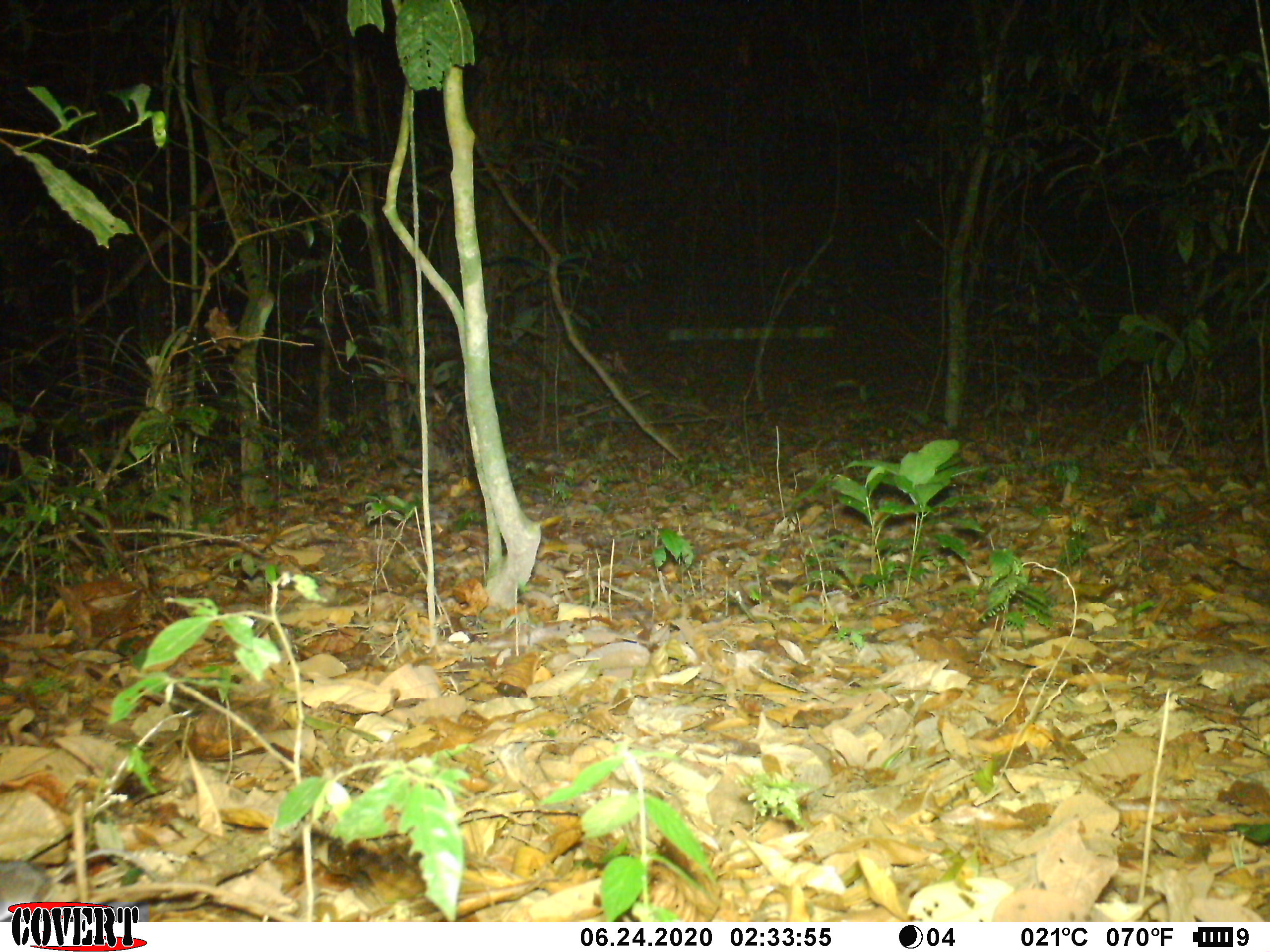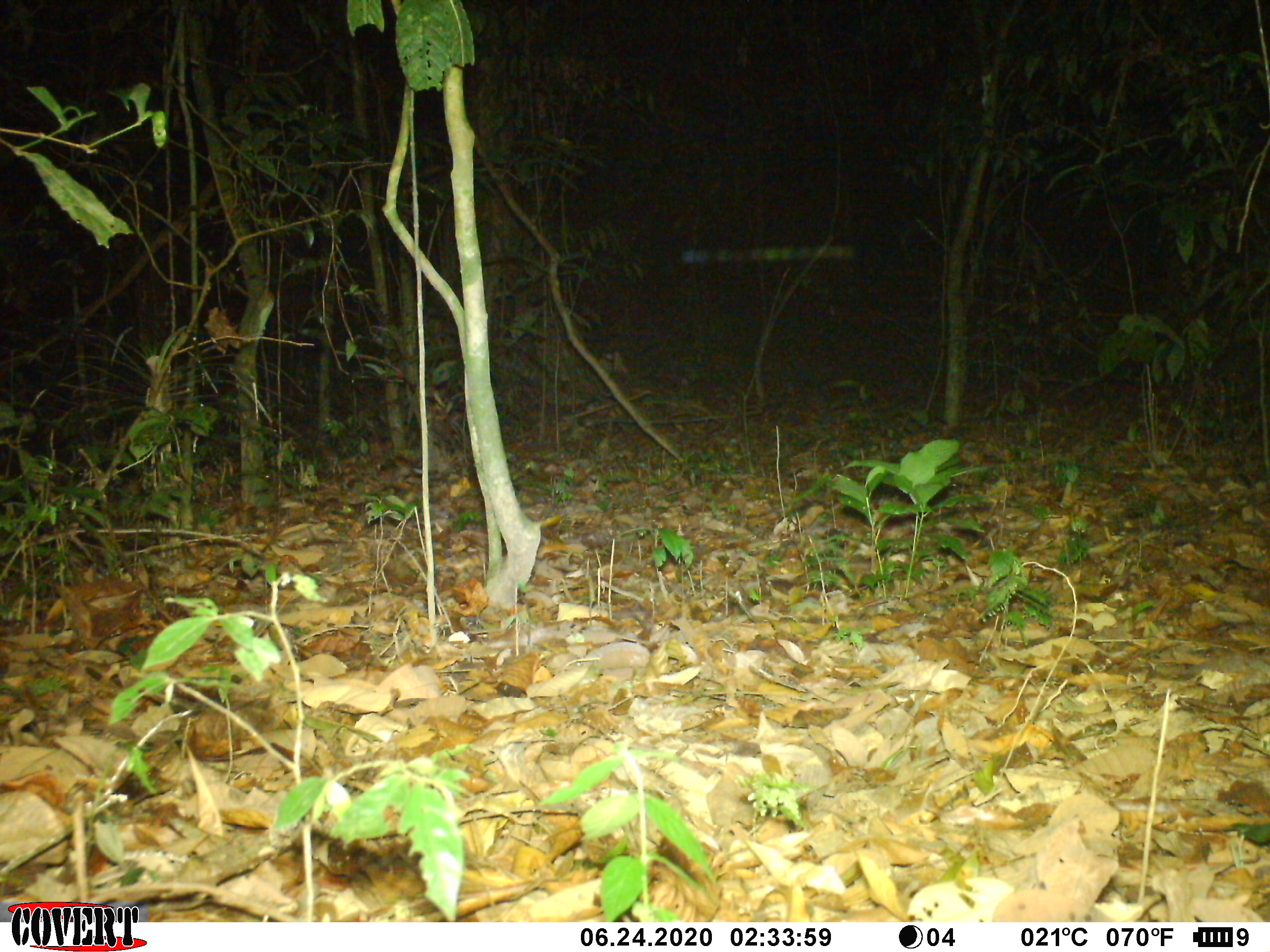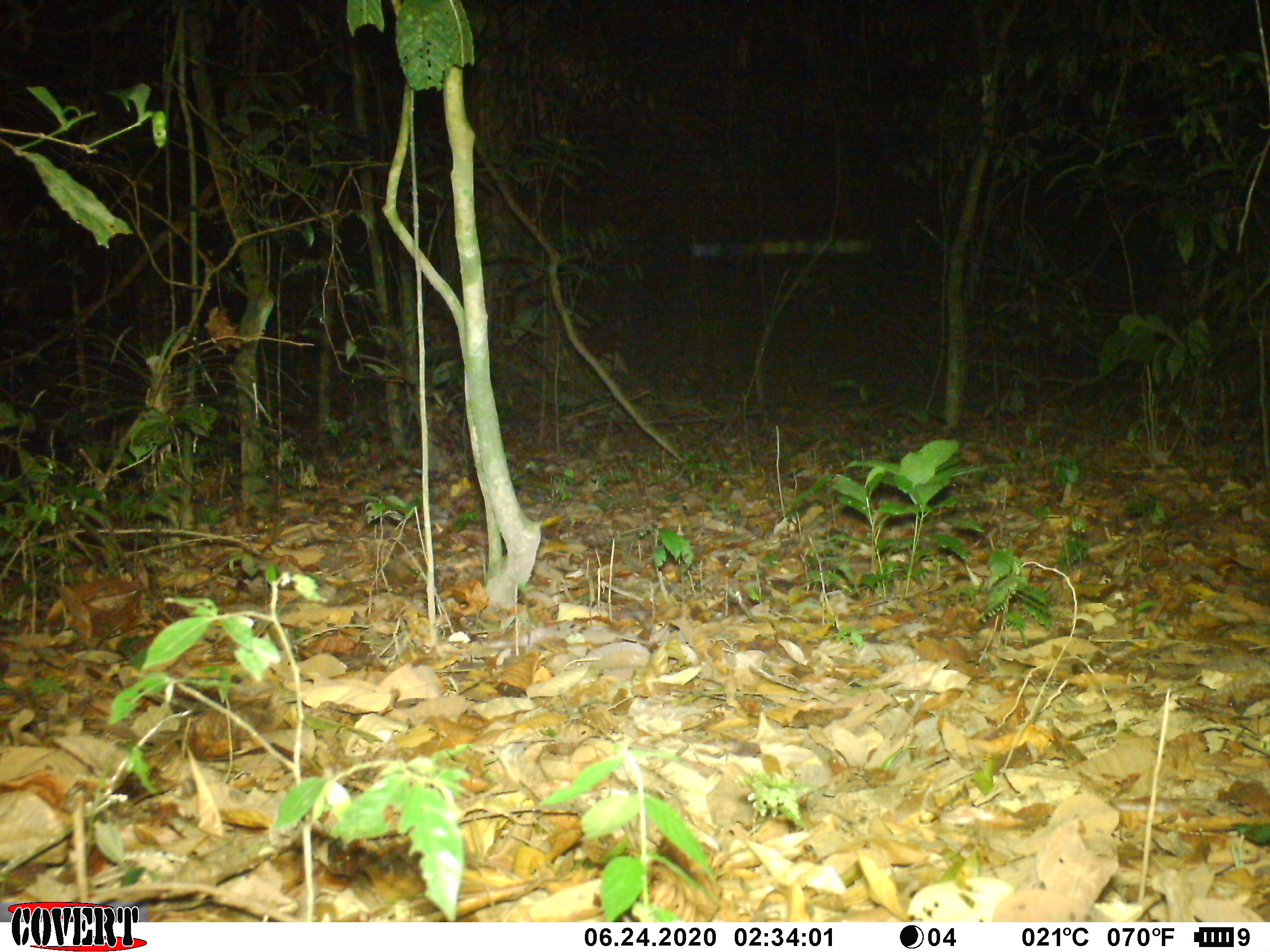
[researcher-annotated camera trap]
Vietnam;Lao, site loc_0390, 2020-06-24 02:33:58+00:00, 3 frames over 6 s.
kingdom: Animalia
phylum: Chordata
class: Mammalia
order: Rodentia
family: Muridae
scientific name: Muridae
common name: old-world mice and rats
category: unidentified murid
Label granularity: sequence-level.